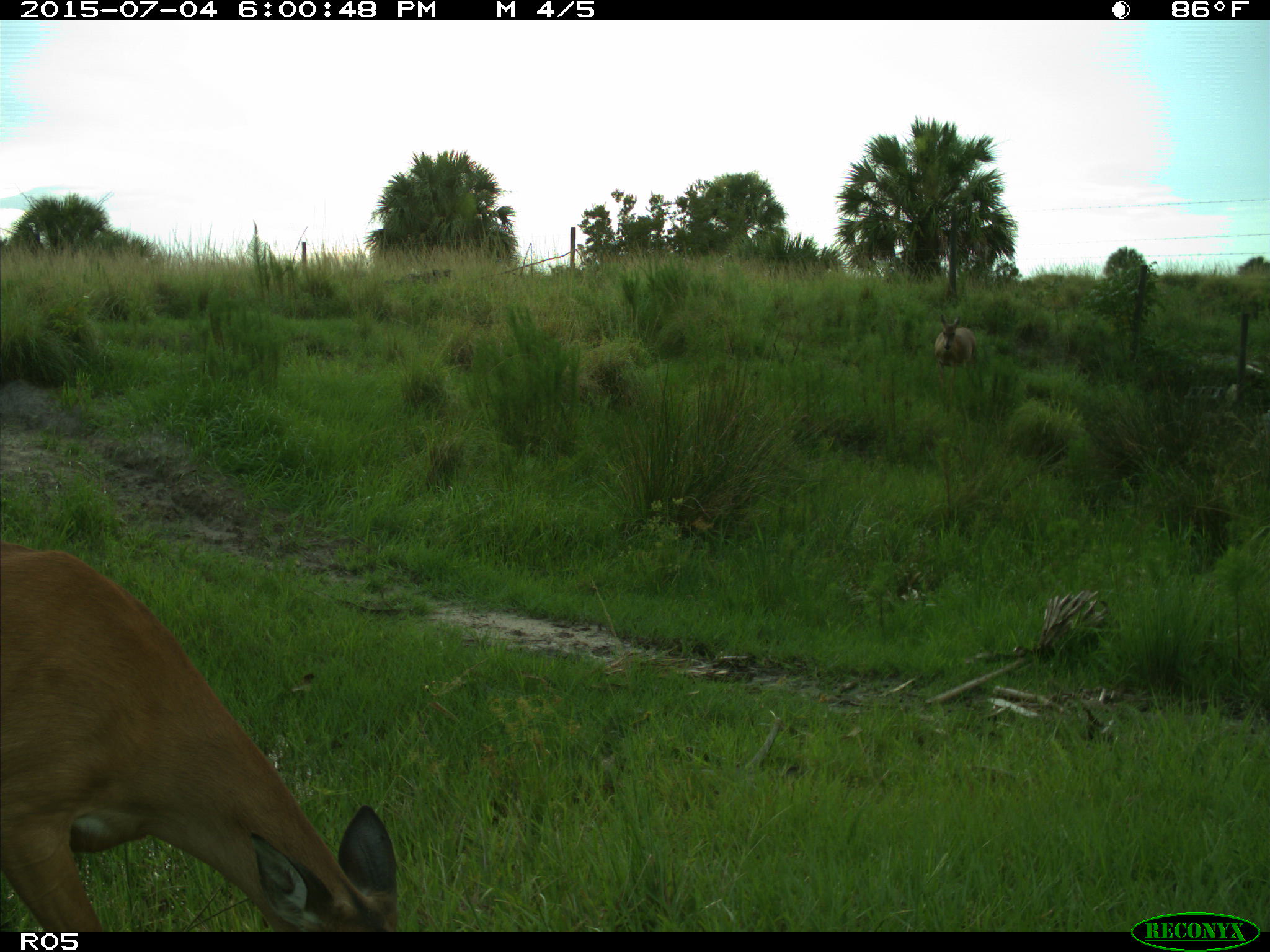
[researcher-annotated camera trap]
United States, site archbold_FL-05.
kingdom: Animalia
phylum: Chordata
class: Mammalia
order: Artiodactyla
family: Cervidae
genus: Odocoileus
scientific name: Odocoileus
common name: deer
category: unidentified deer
Unidentified deer (deer) (Odocoileus).